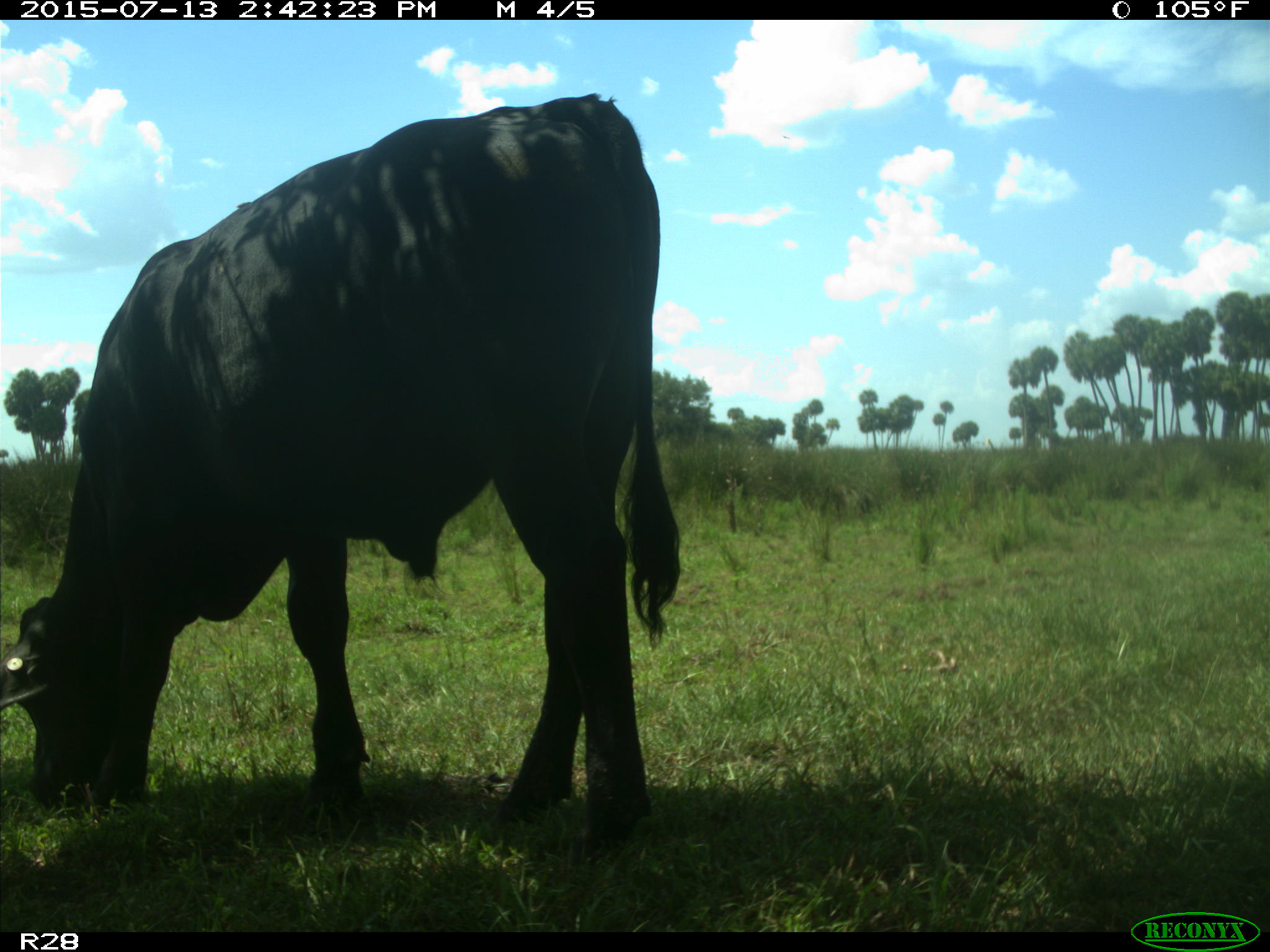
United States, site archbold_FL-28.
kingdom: Animalia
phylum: Chordata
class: Mammalia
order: Artiodactyla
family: Bovidae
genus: Bos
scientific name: Bos taurus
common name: domestic cow